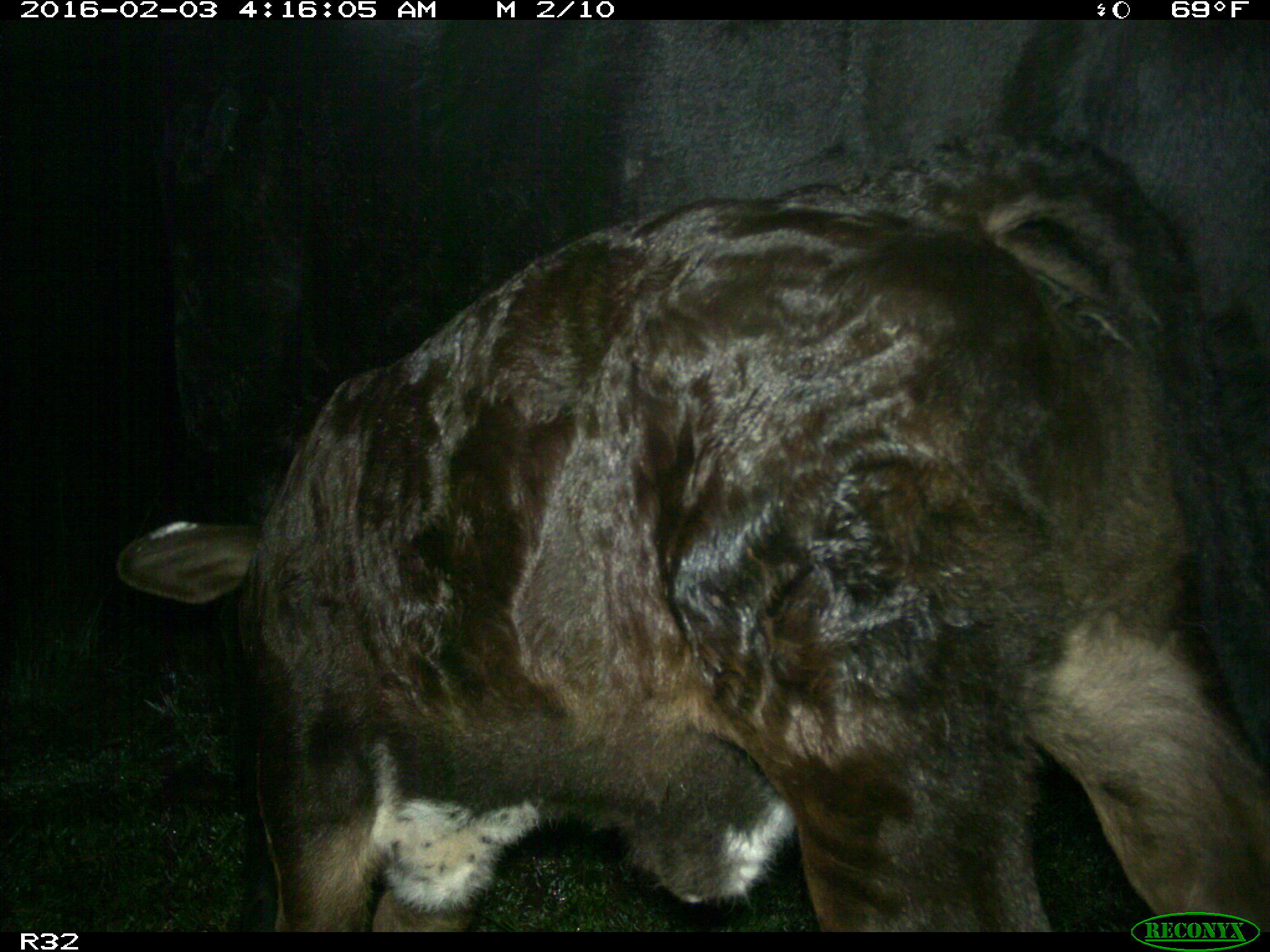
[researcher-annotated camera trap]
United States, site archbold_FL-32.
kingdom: Animalia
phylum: Chordata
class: Mammalia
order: Artiodactyla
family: Bovidae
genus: Bos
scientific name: Bos taurus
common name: domestic cow